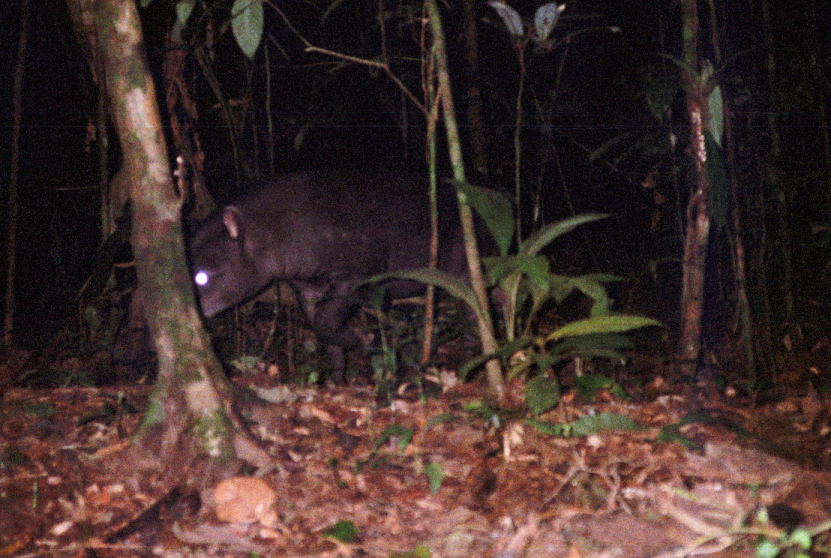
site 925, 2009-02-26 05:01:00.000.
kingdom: Animalia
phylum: Chordata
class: Mammalia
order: Perissodactyla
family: Tapiridae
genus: Tapirus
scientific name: Tapirus terrestris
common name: south american tapir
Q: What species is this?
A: Tapirus terrestris (south american tapir).